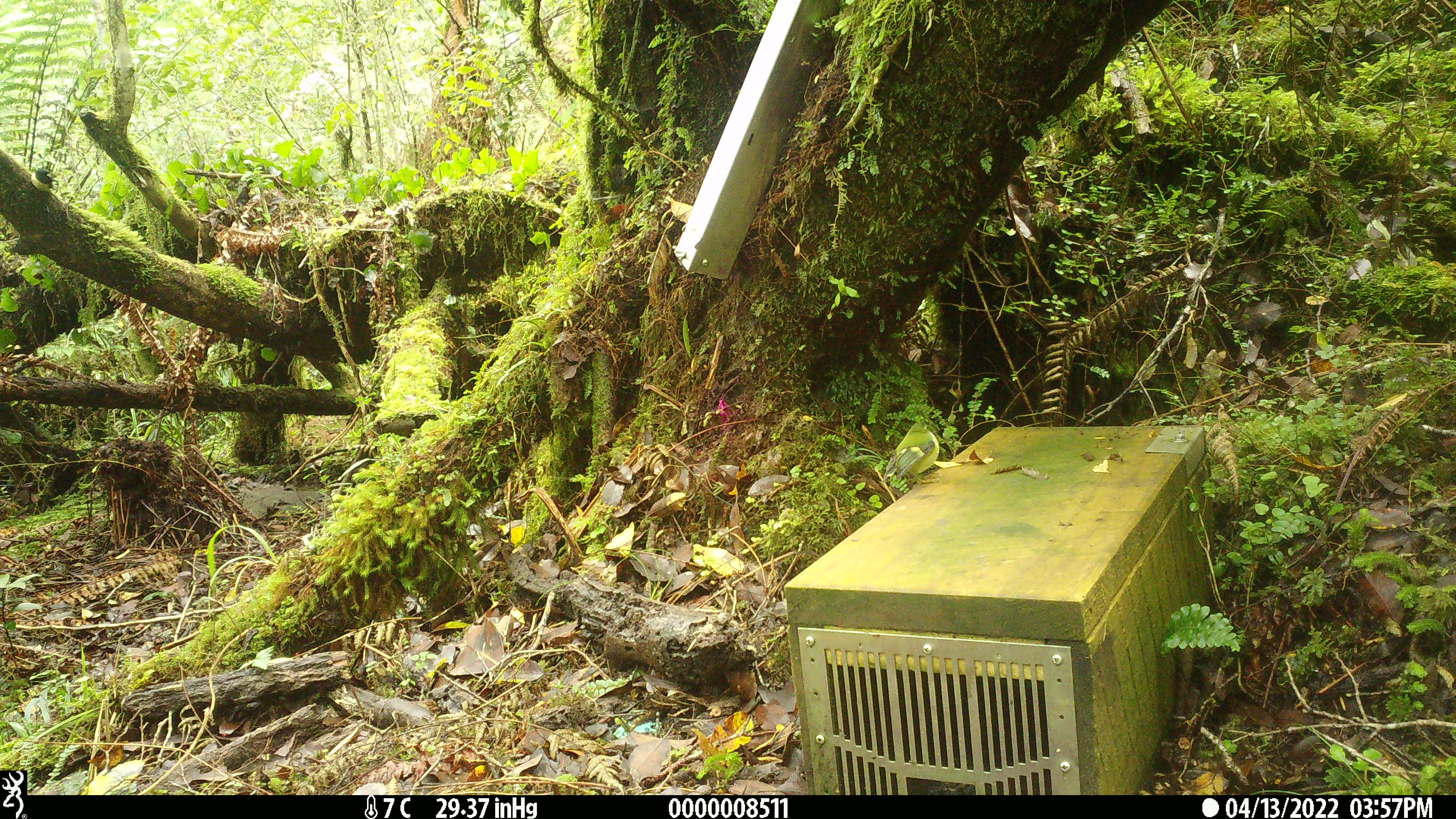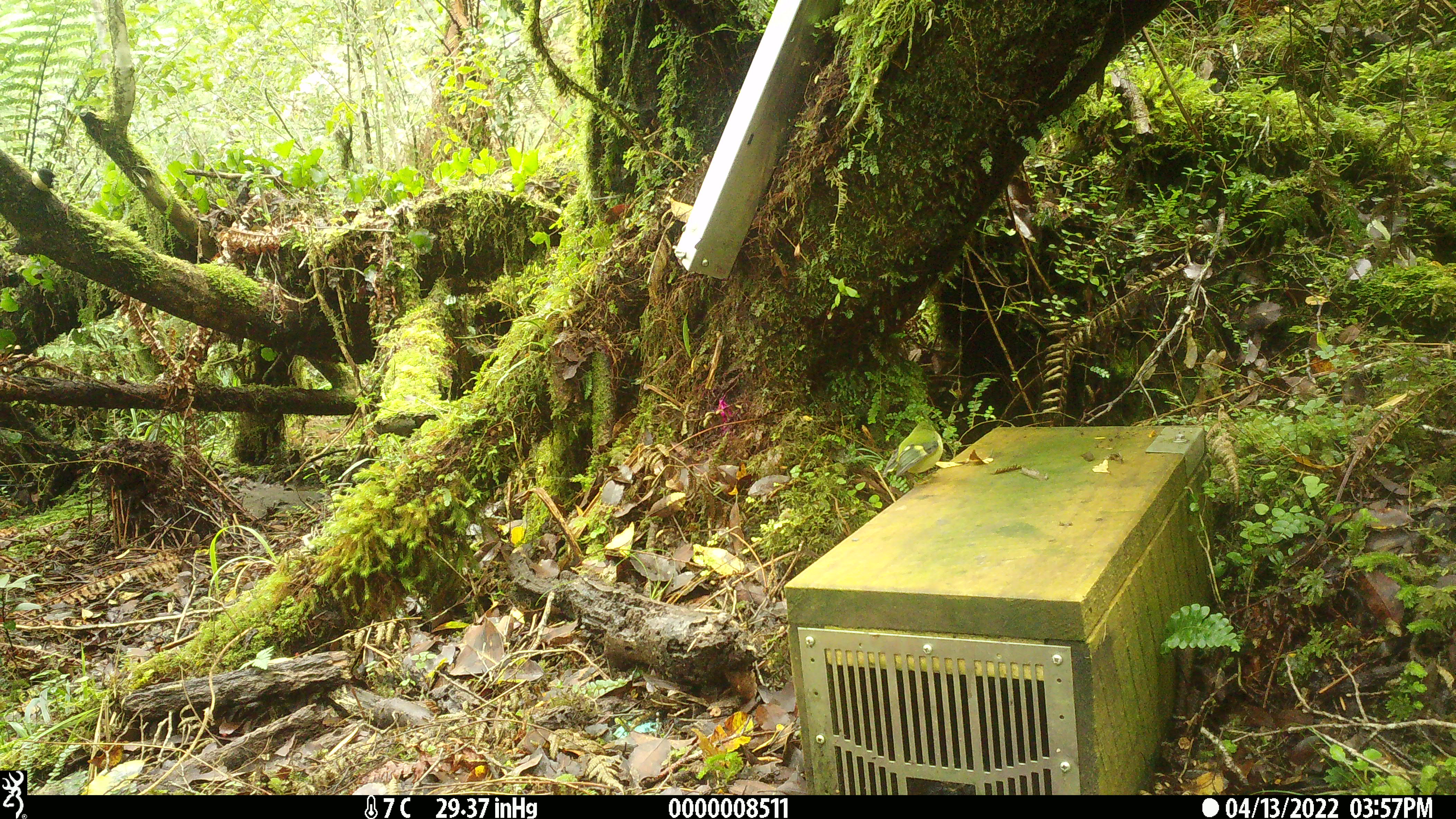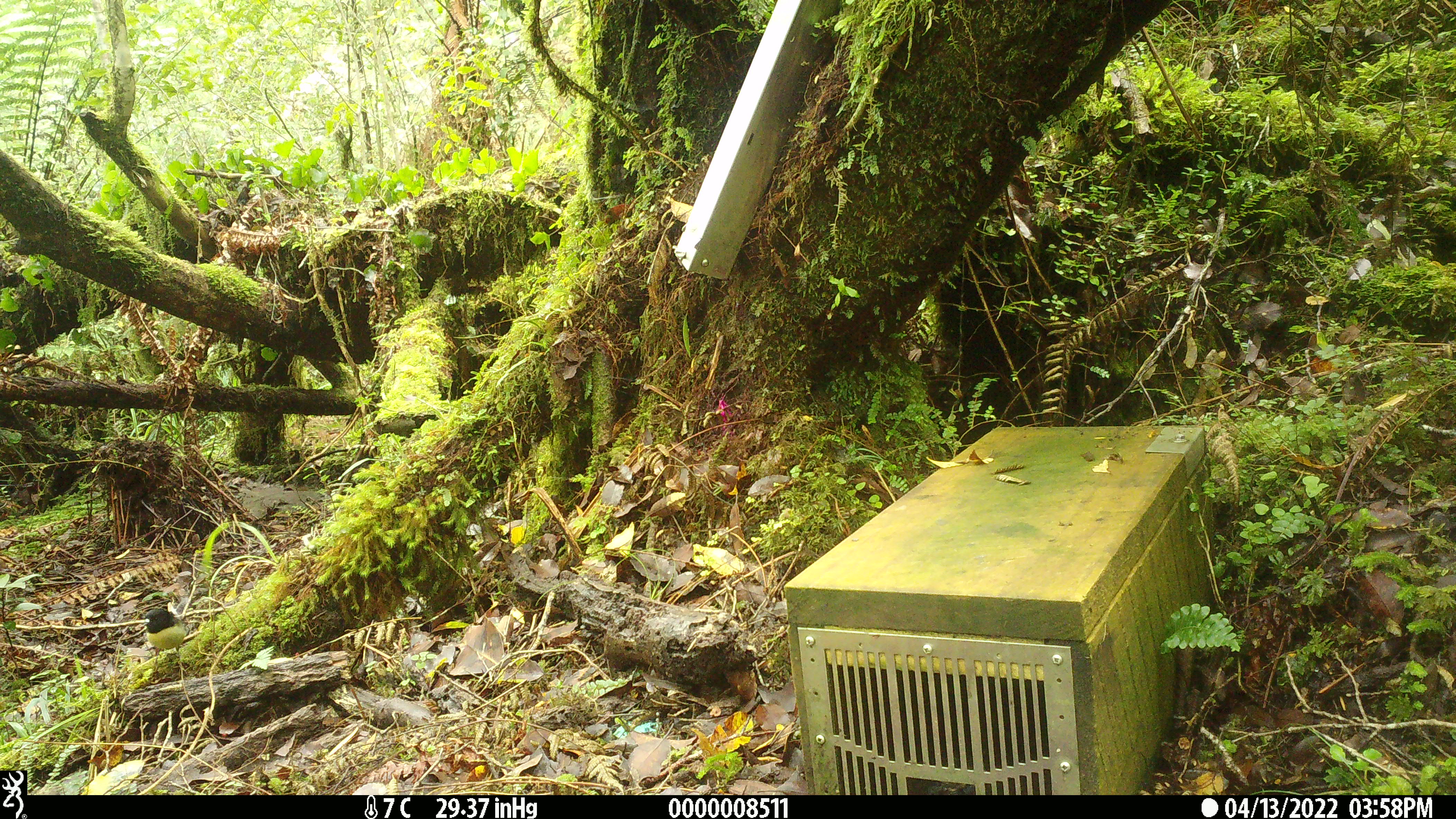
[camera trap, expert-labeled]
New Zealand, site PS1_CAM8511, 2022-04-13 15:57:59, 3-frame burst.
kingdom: Animalia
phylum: Chordata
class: Aves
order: Passeriformes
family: Acanthisittidae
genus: Acanthisitta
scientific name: Acanthisitta chloris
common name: rifleman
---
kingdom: Animalia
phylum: Chordata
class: Aves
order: Passeriformes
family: Petroicidae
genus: Petroica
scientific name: Petroica macrocephala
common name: tomtit